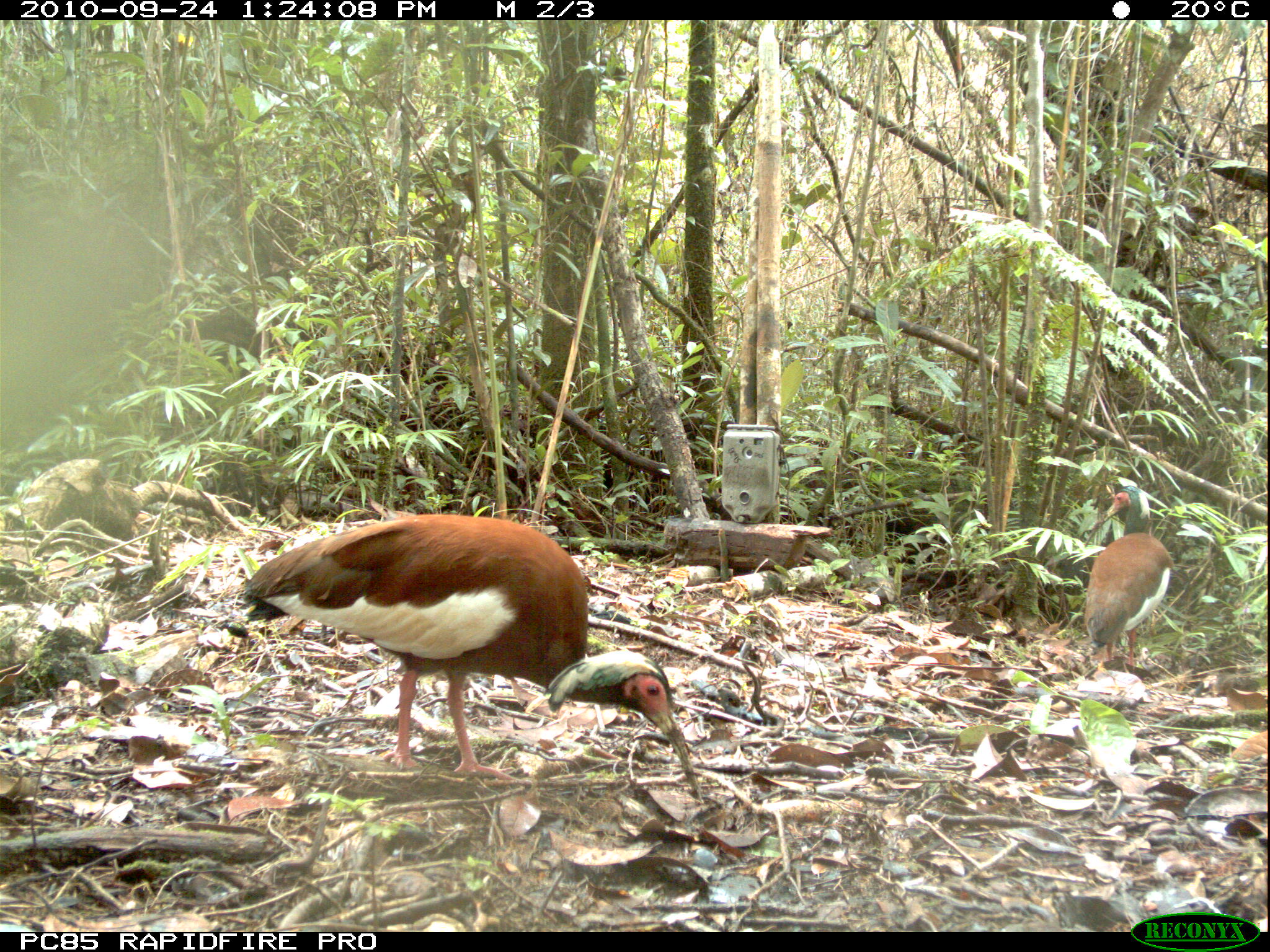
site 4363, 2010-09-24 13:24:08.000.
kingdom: Animalia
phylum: Chordata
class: Aves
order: Pelecaniformes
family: Threskiornithidae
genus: Lophotibis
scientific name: Lophotibis cristata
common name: madagascar ibis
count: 1